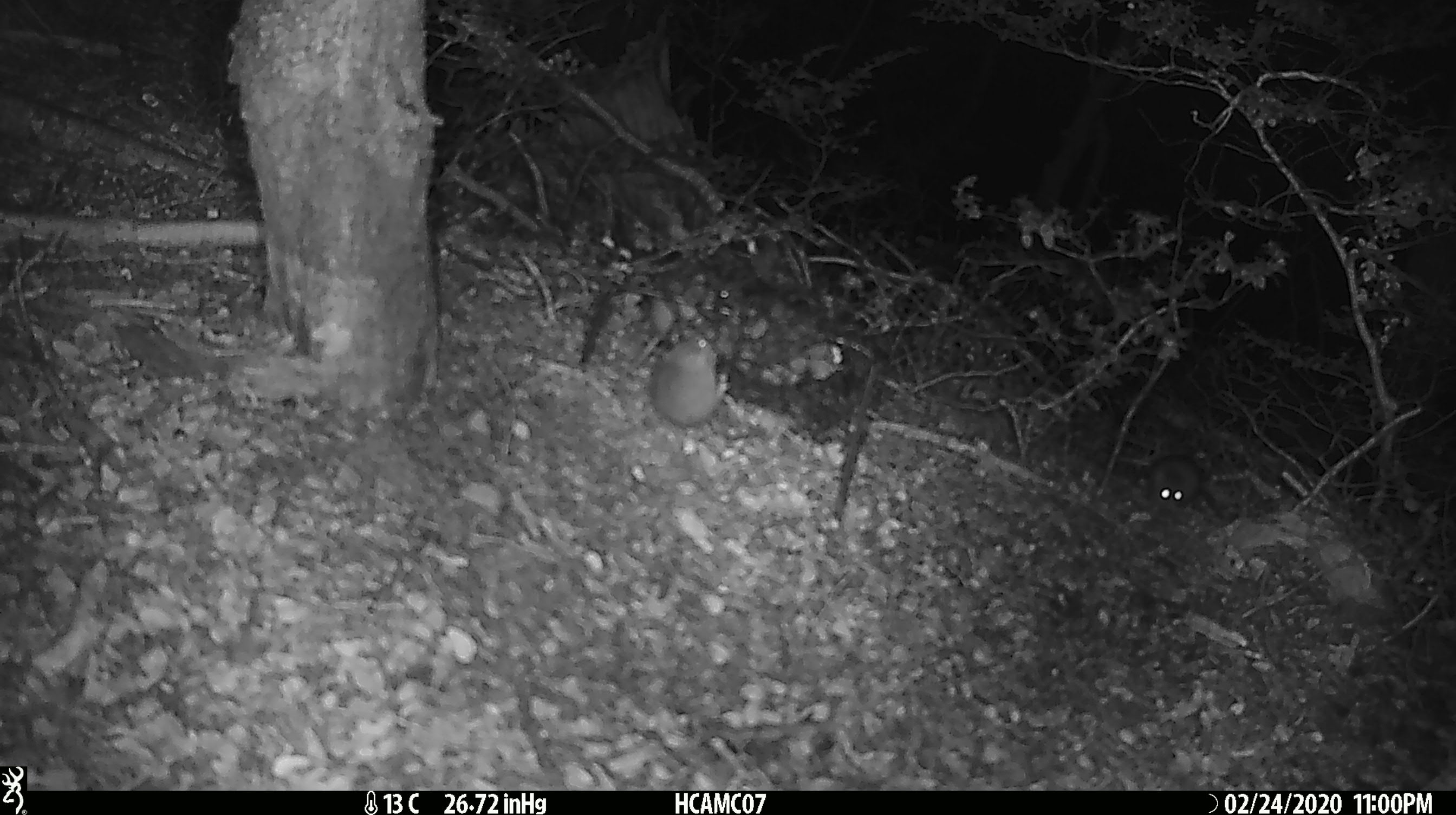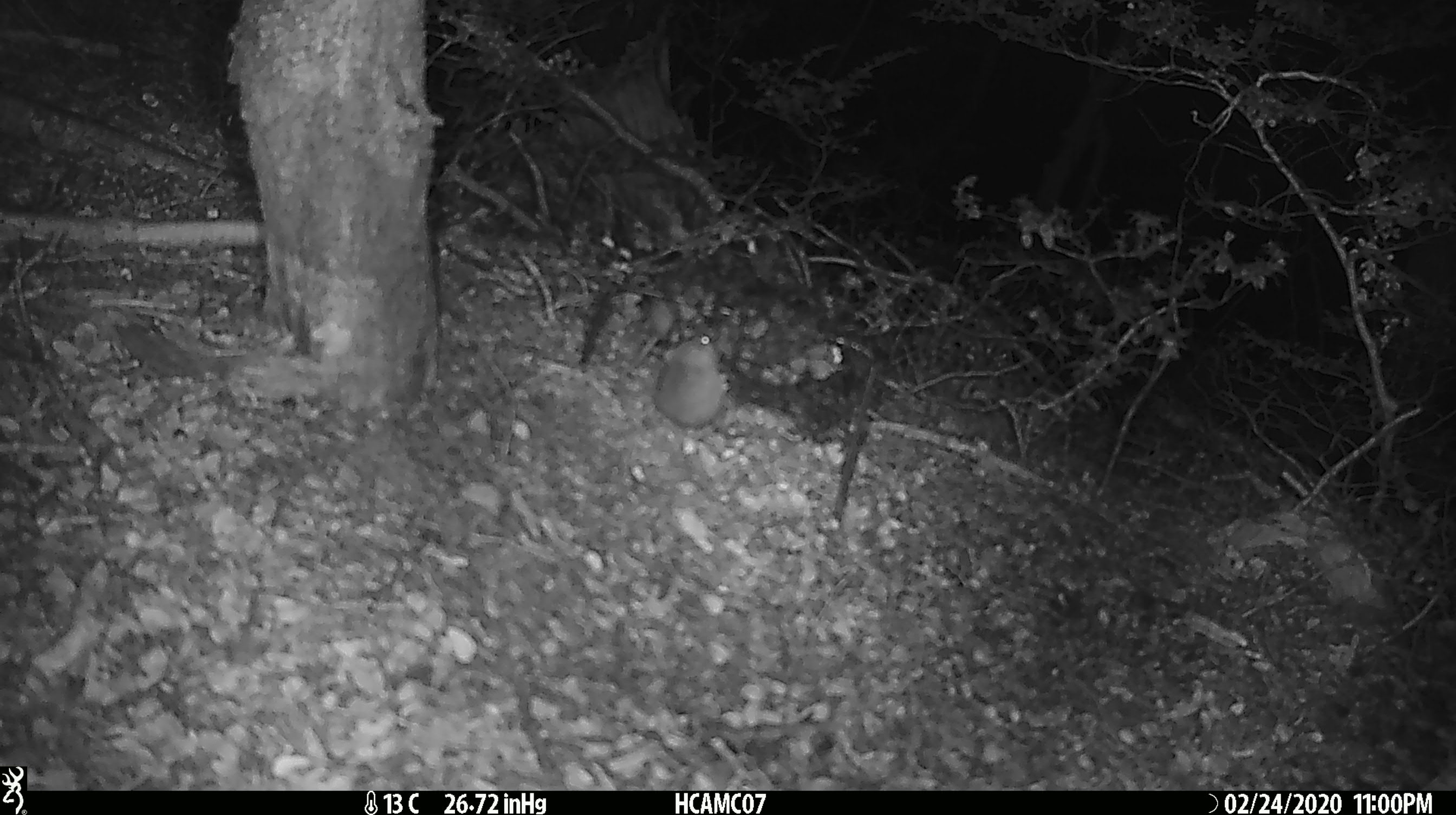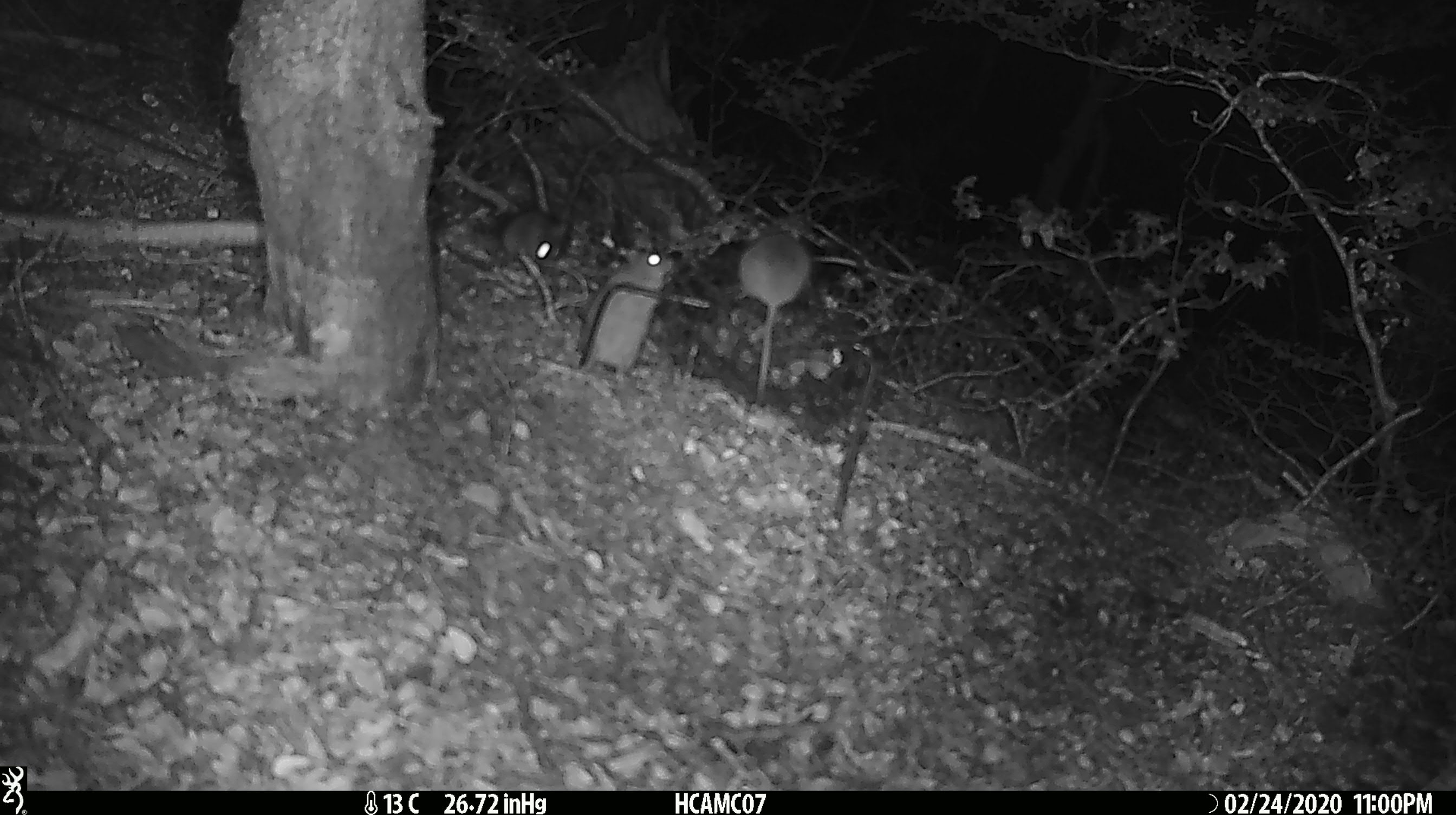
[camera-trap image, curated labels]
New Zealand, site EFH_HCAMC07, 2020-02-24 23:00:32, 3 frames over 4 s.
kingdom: Animalia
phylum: Chordata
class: Mammalia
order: Rodentia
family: Muridae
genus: Mus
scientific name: Mus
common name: mouse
Mouse (Mus).